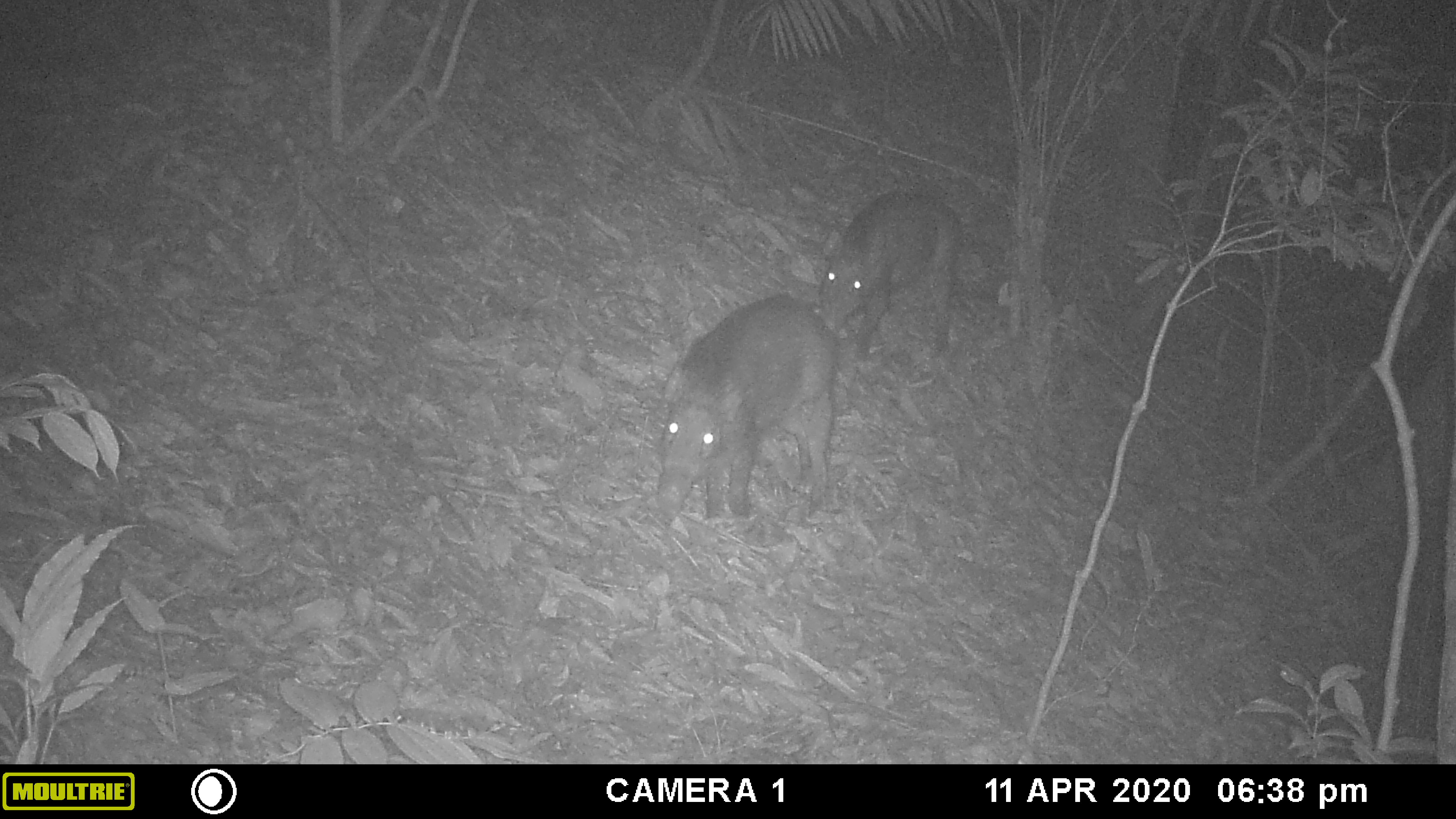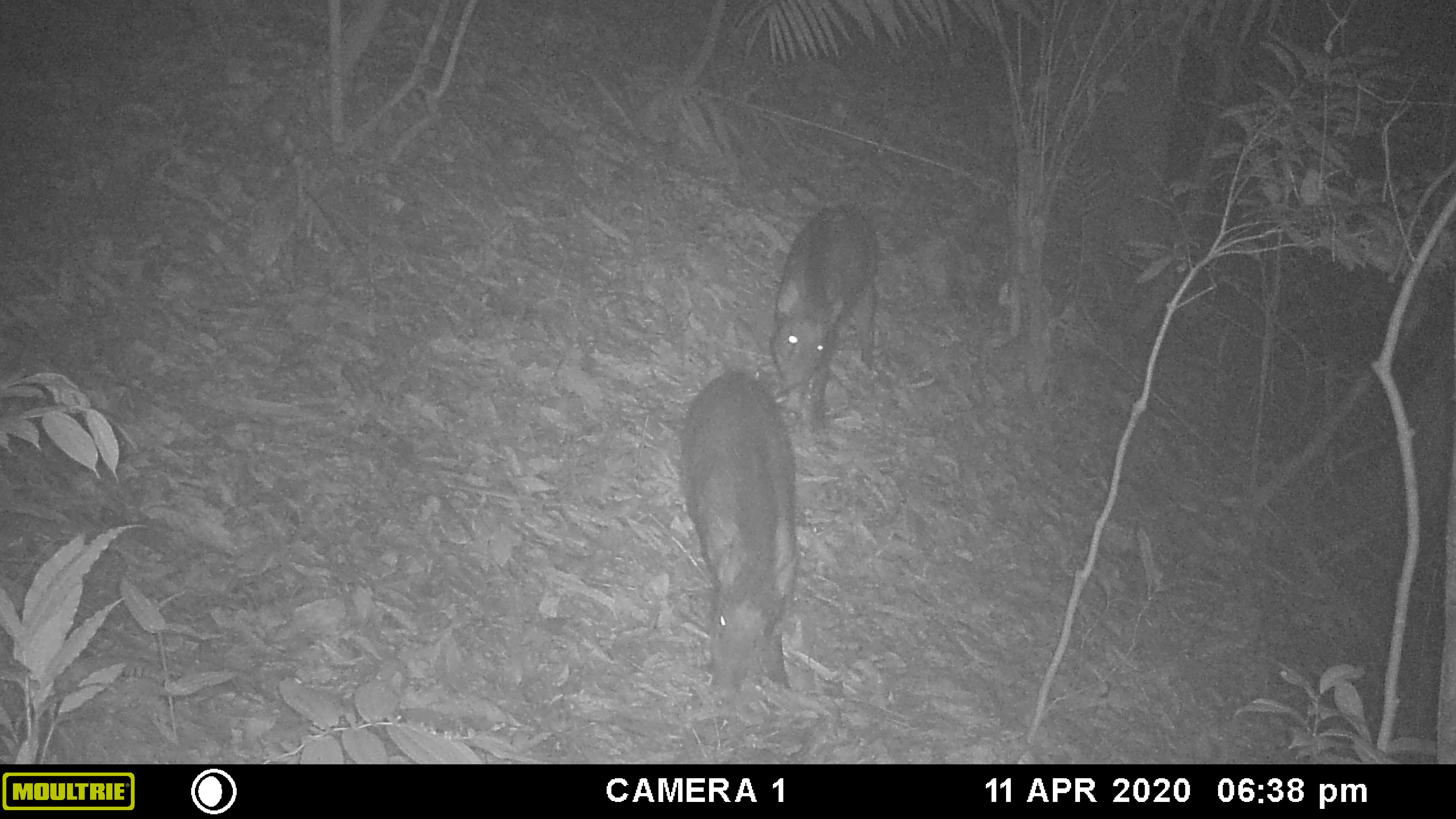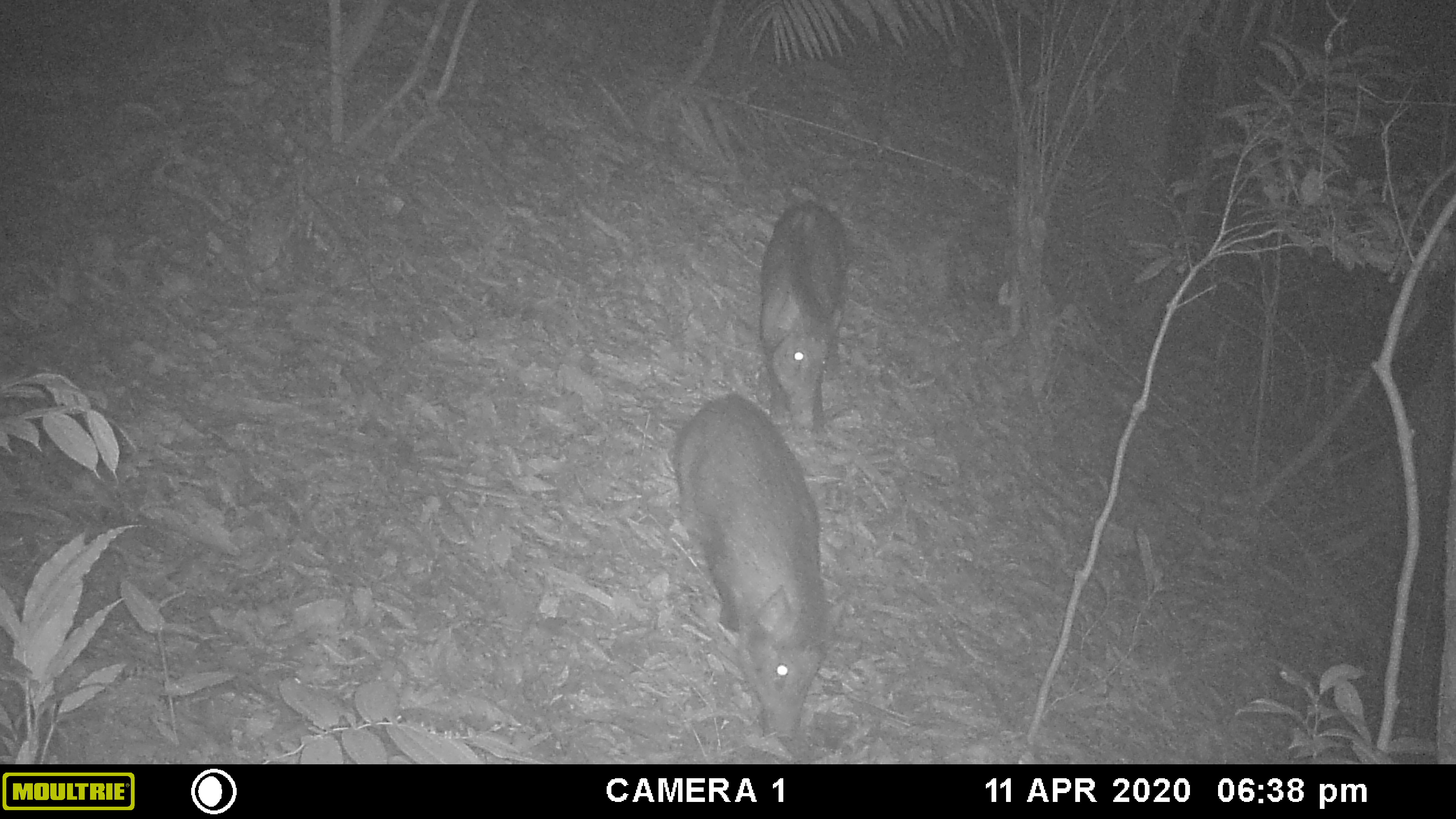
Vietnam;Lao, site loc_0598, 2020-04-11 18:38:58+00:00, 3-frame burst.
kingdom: Animalia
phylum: Chordata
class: Mammalia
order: Artiodactyla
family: Suidae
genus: Sus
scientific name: Sus scrofa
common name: eurasian wild pig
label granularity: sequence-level